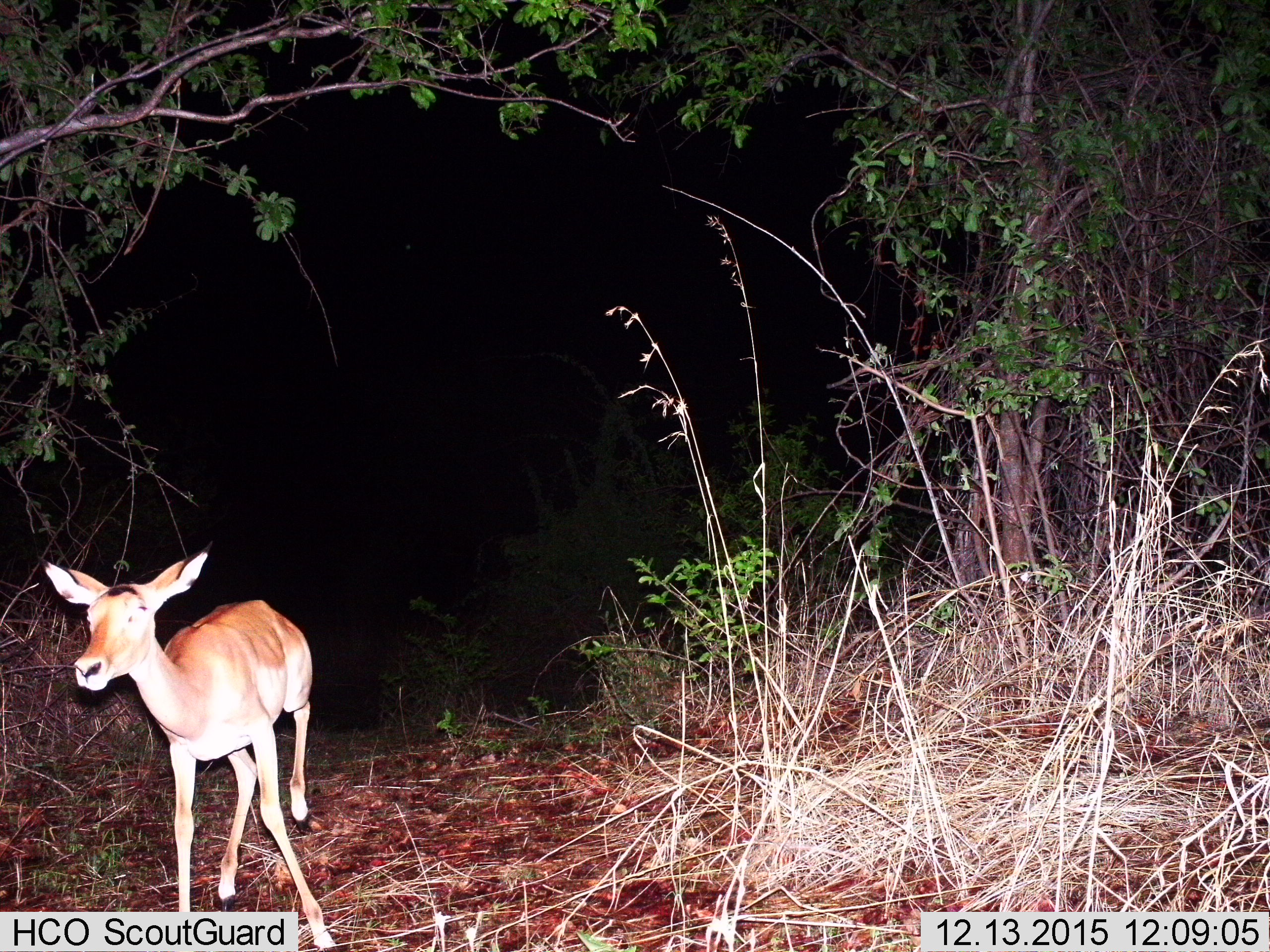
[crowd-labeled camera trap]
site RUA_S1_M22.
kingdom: Animalia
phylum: Chordata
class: Mammalia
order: Artiodactyla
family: Bovidae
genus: Aepyceros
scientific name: Aepyceros melampus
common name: impala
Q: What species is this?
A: Impala (Aepyceros melampus).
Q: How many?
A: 1.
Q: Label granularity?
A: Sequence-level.